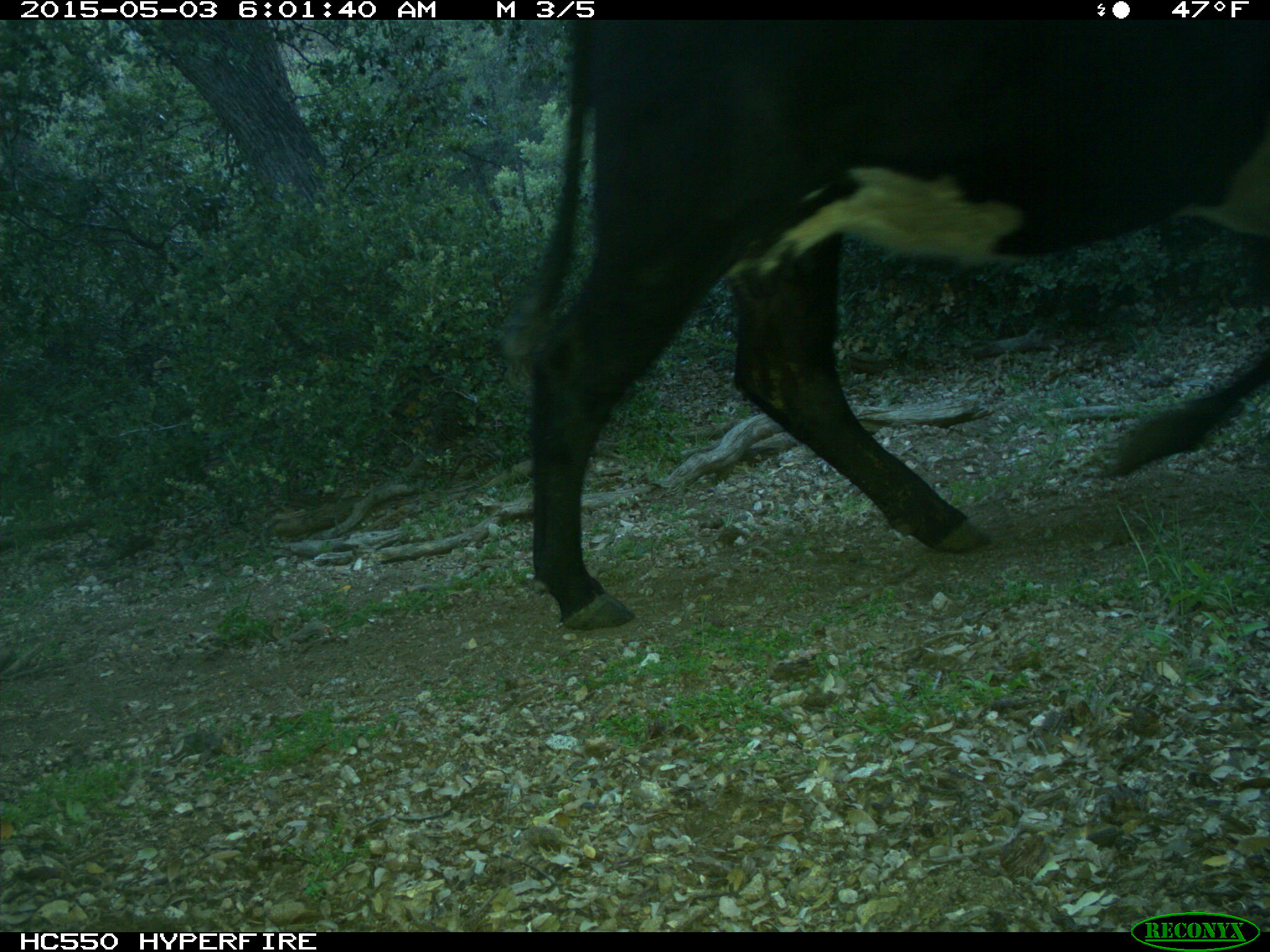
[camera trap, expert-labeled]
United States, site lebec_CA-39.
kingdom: Animalia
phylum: Chordata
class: Mammalia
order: Artiodactyla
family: Bovidae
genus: Bos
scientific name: Bos taurus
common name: domestic cow